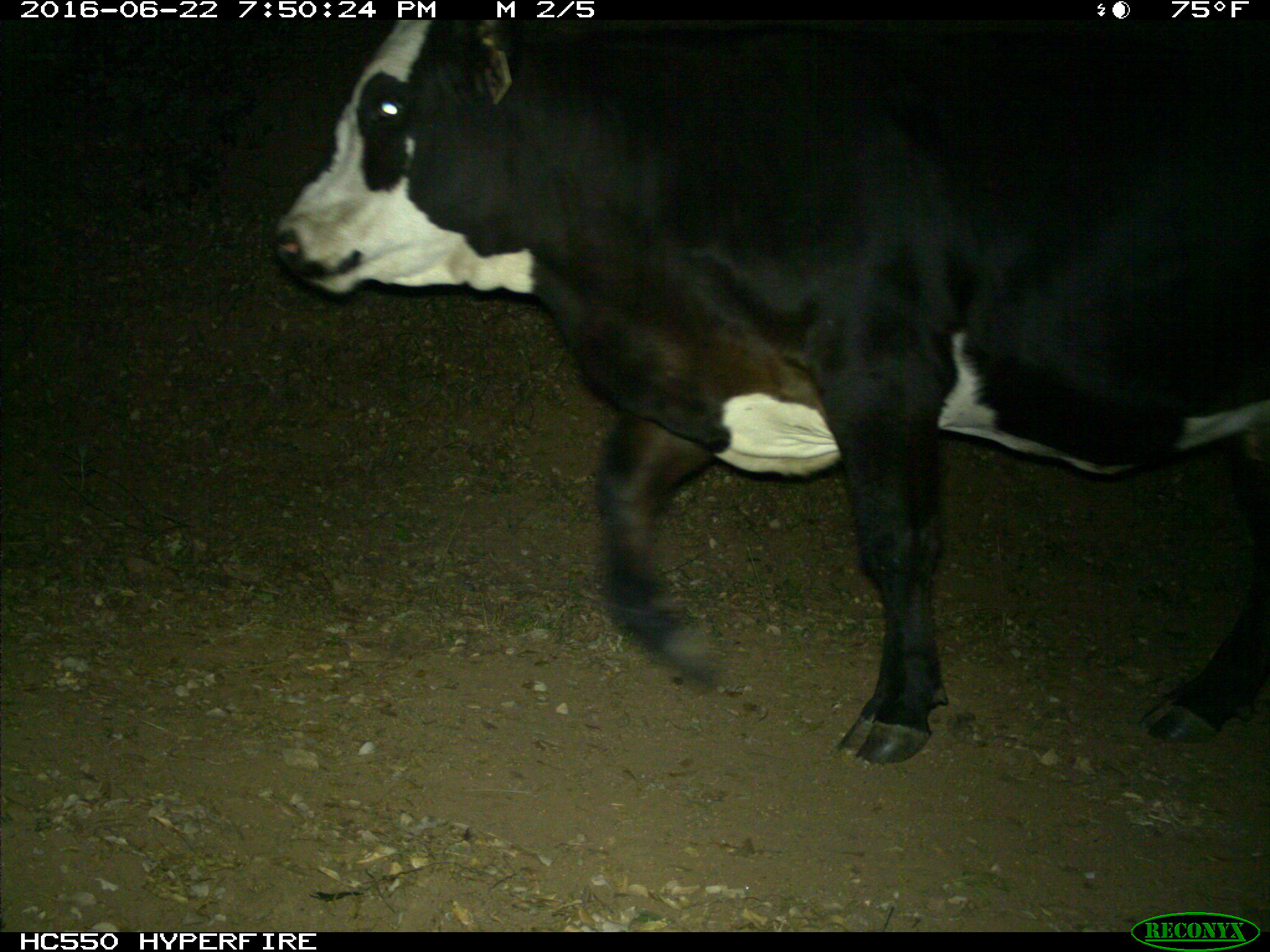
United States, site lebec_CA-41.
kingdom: Animalia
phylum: Chordata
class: Mammalia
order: Artiodactyla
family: Bovidae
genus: Bos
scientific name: Bos taurus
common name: domestic cow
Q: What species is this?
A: Bos taurus (domestic cow).